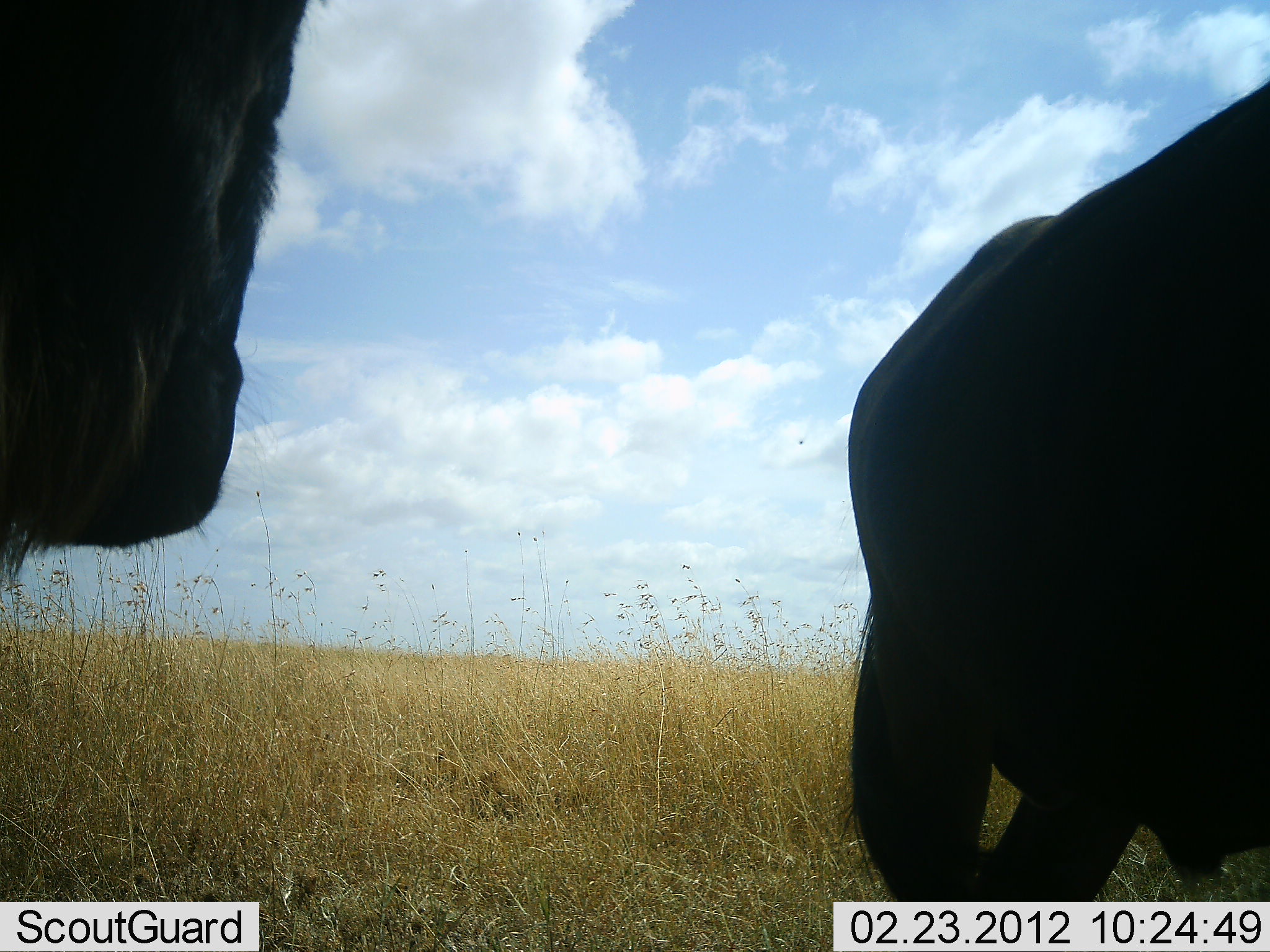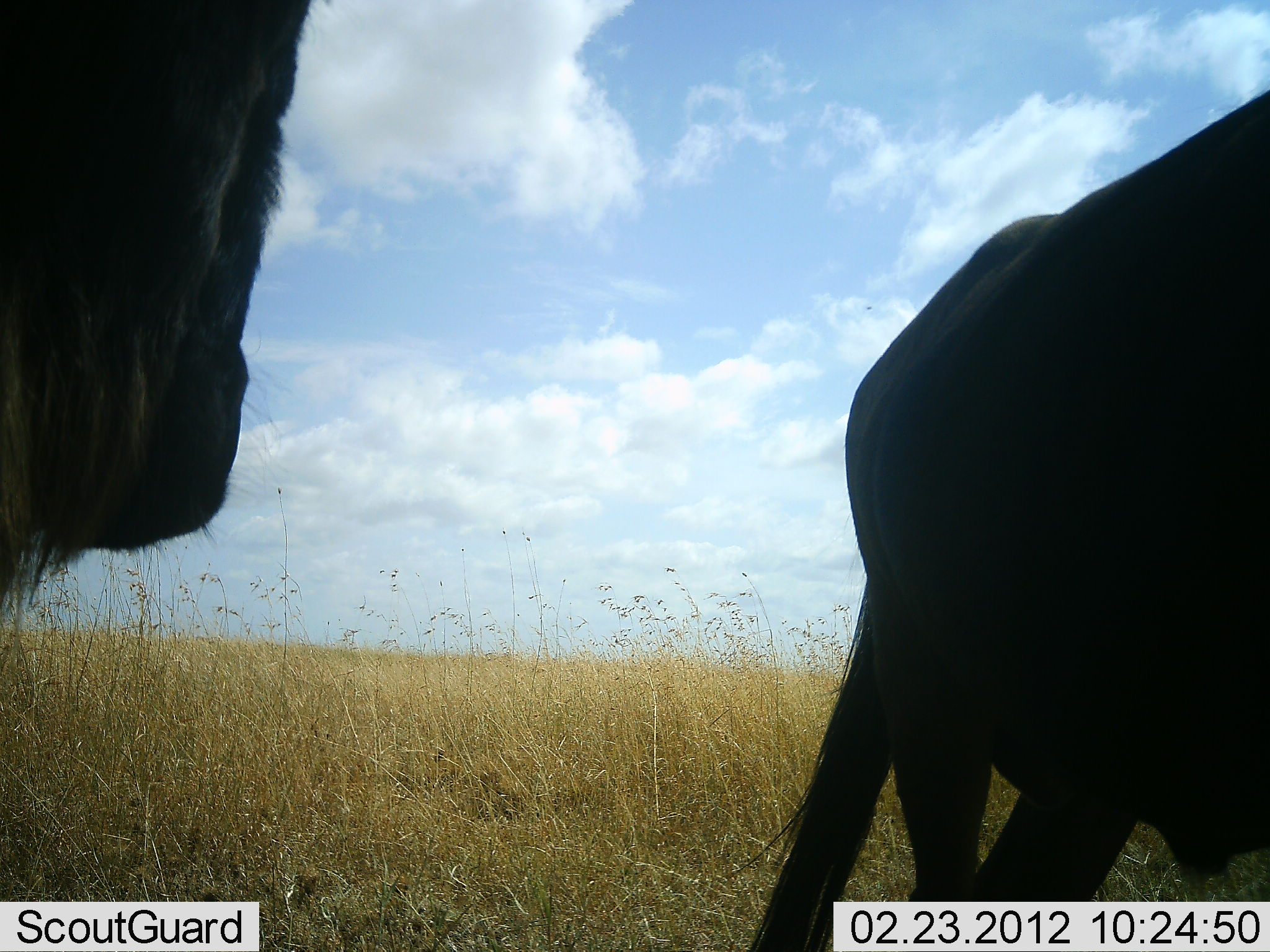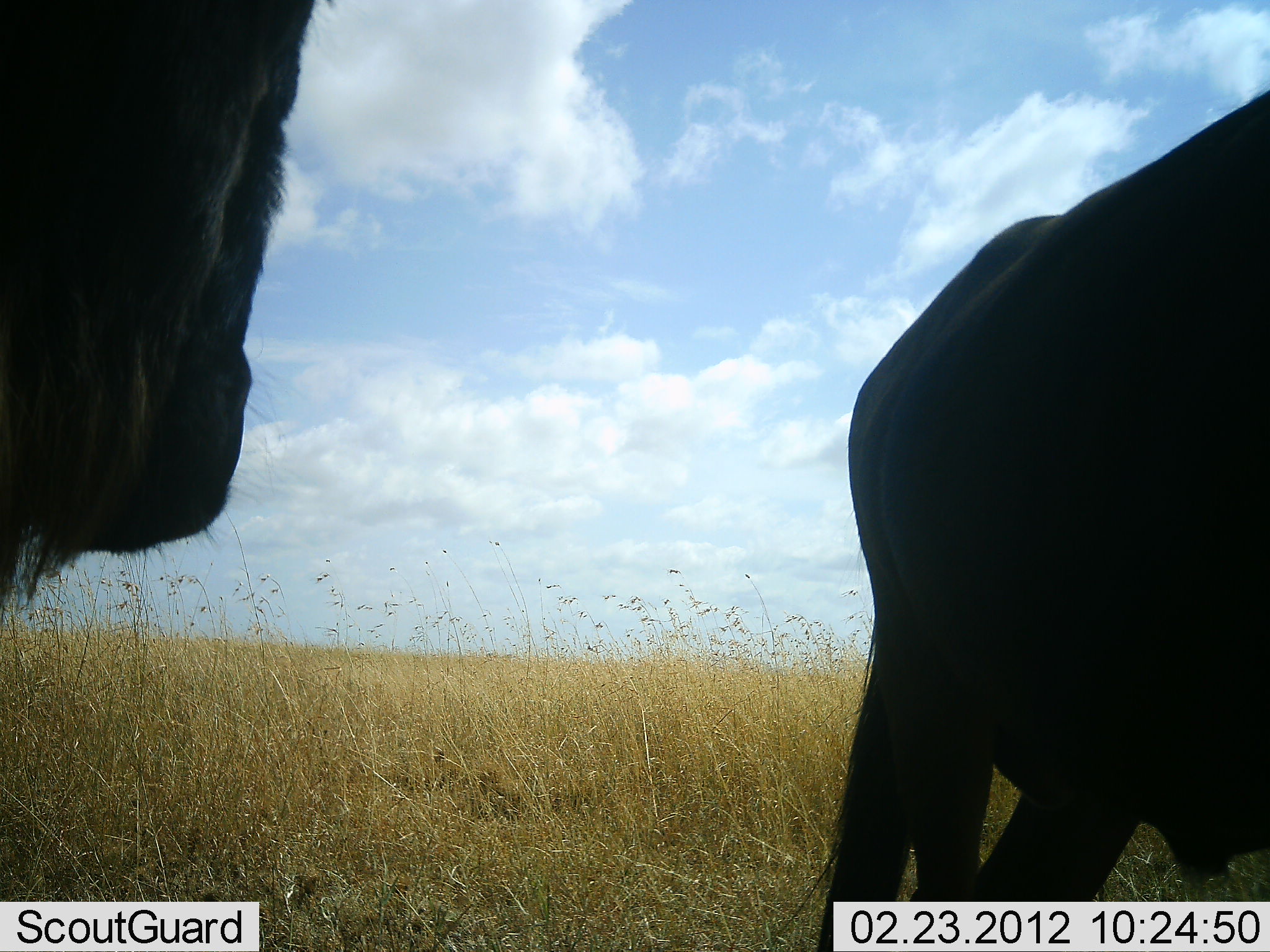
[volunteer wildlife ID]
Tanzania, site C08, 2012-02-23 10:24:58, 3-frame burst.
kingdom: Animalia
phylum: Chordata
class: Mammalia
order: Artiodactyla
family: Bovidae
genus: Connochaetes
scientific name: Connochaetes taurinus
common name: blue wildebeest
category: wildebeest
Wildebeest (blue wildebeest) (Connochaetes taurinus), count 2. Behavior (volunteer vote fractions): standing 91%, resting 0%, moving 9%, interacting 0%. Young present (vote fraction): 0%. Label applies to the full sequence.